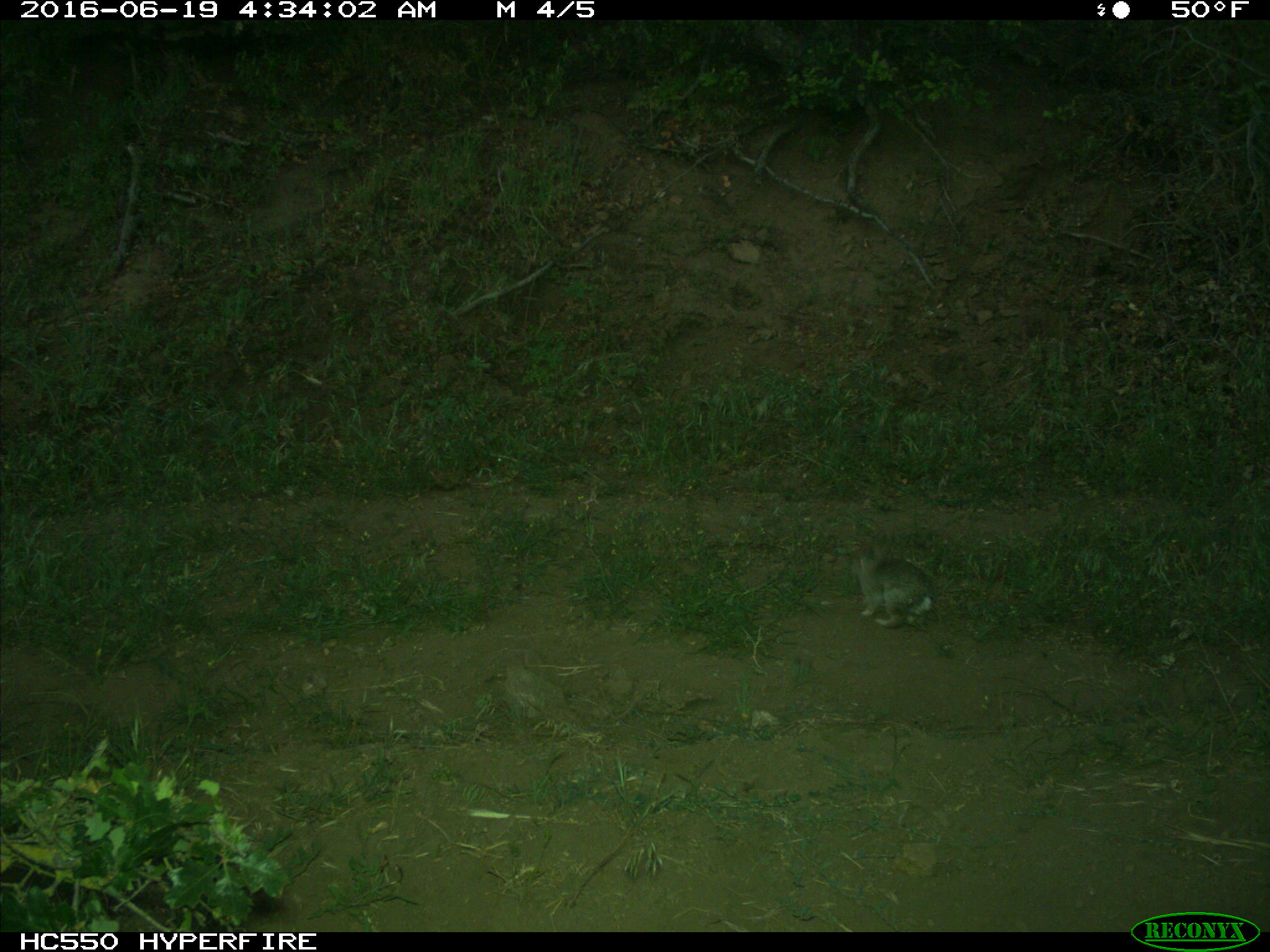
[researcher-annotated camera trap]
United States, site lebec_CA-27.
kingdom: Animalia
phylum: Chordata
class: Mammalia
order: Lagomorpha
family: Leporidae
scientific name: Leporidae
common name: rabbits and hares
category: unidentified rabbit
Unidentified rabbit (rabbits and hares) (Leporidae).